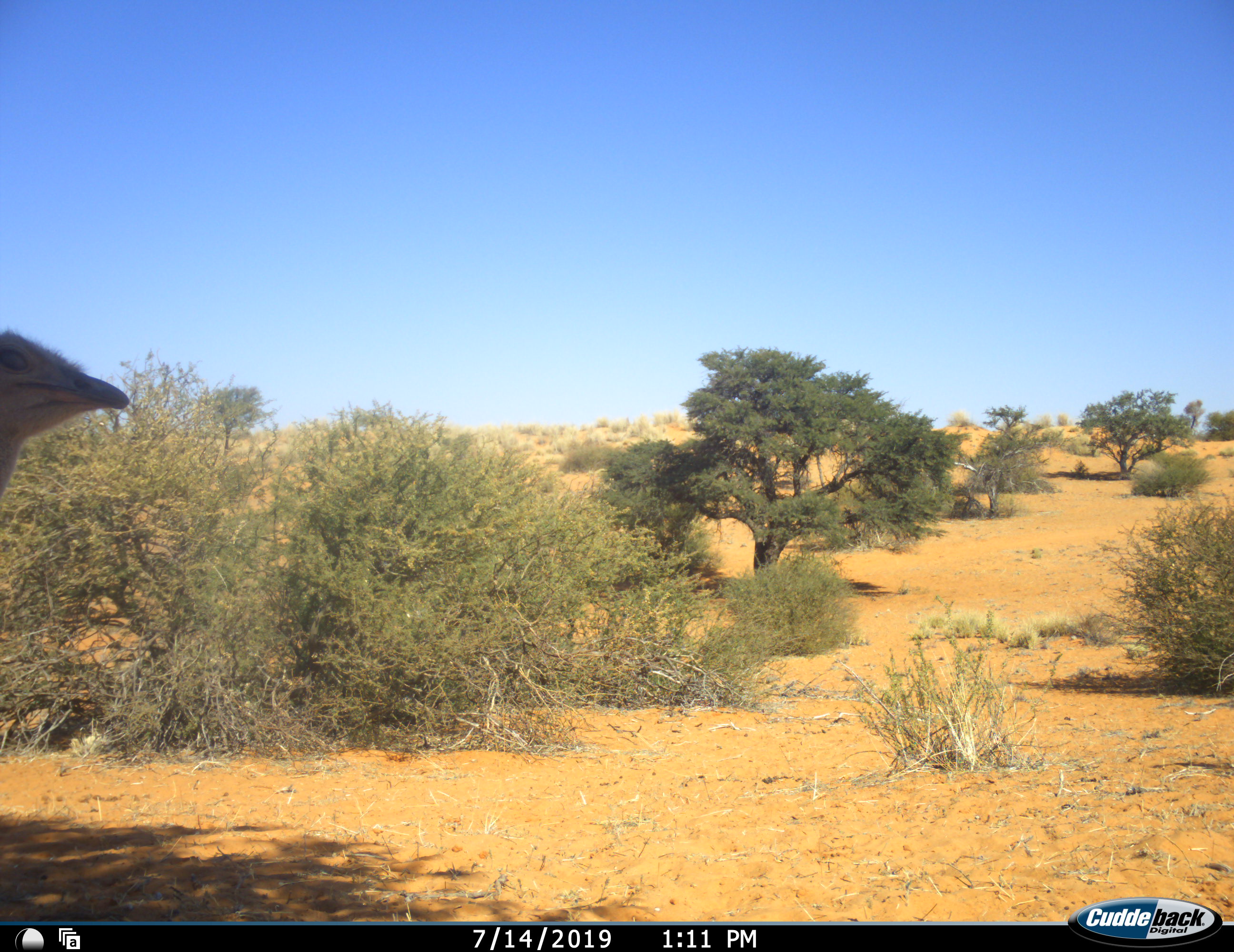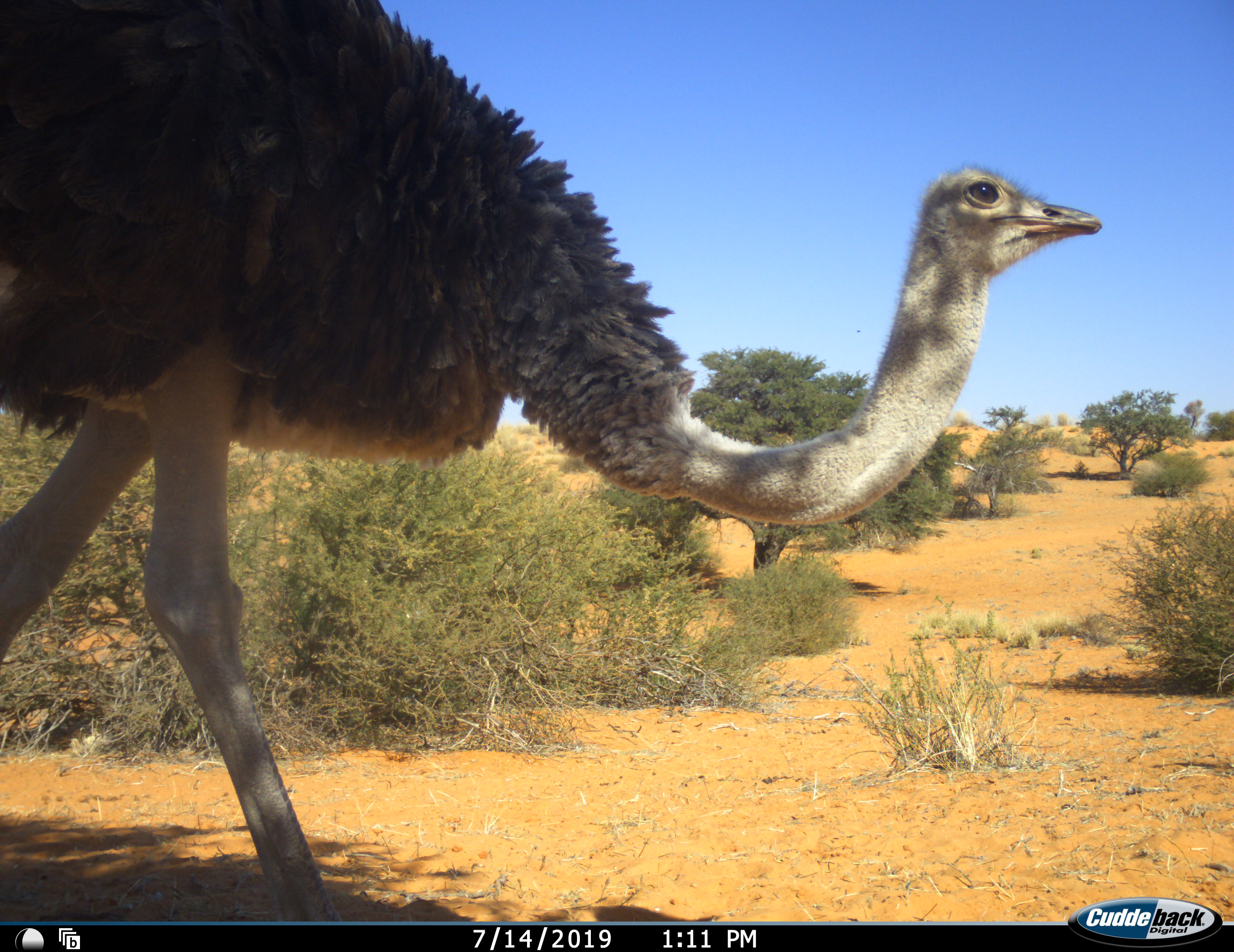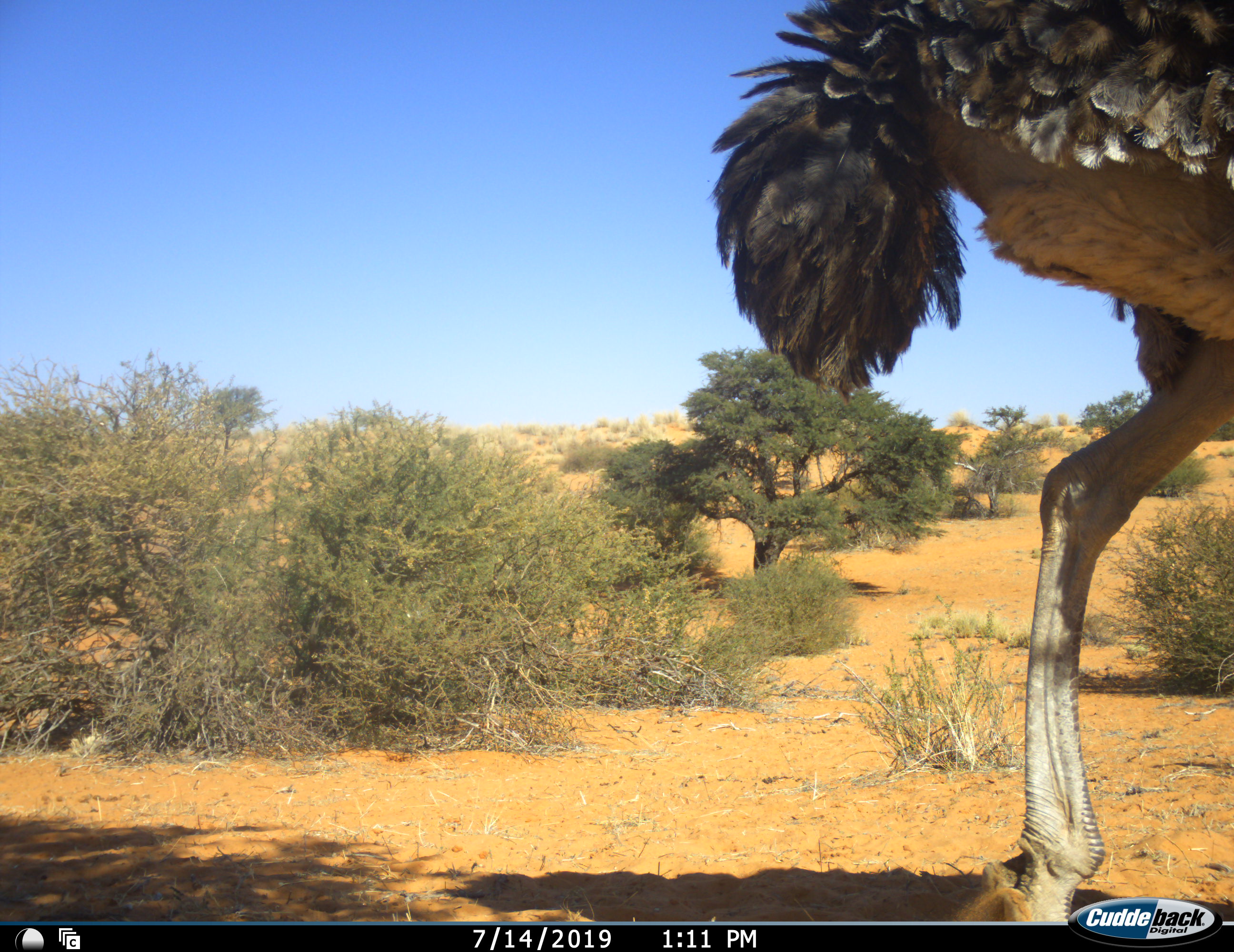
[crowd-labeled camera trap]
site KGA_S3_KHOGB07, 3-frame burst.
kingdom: Animalia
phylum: Chordata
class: Aves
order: Struthioniformes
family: Struthionidae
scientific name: Struthionidae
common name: ostrich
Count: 1.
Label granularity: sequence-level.